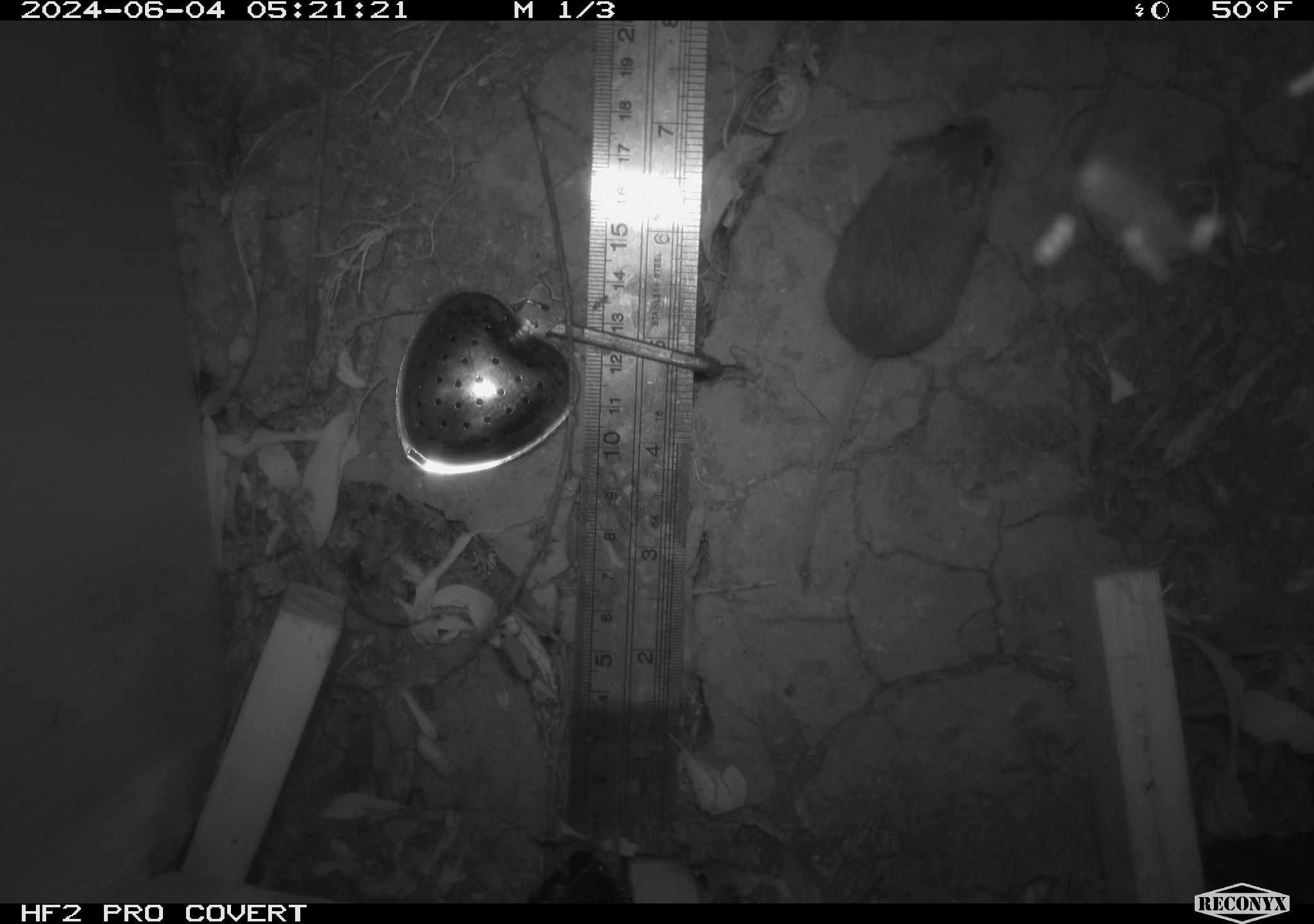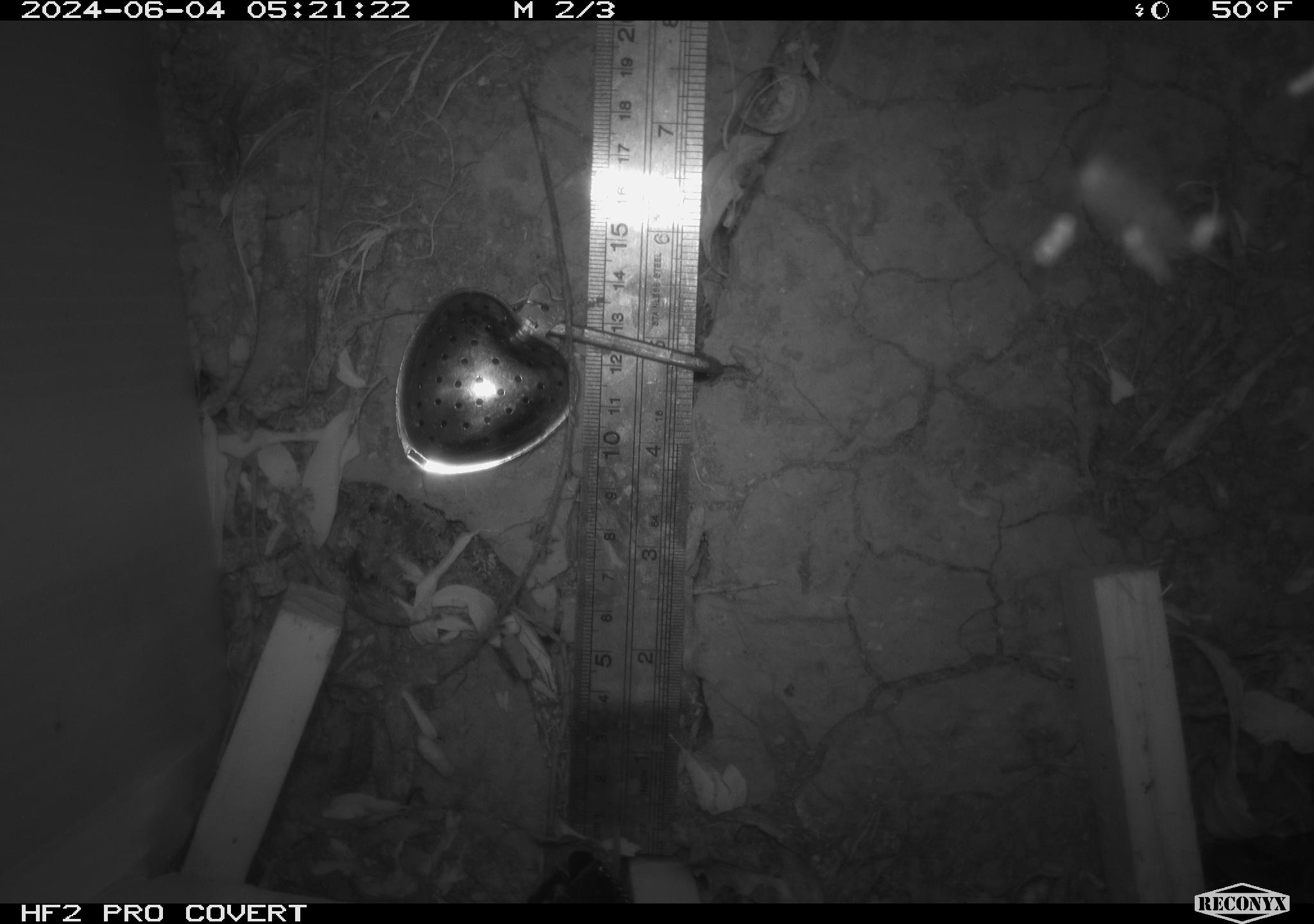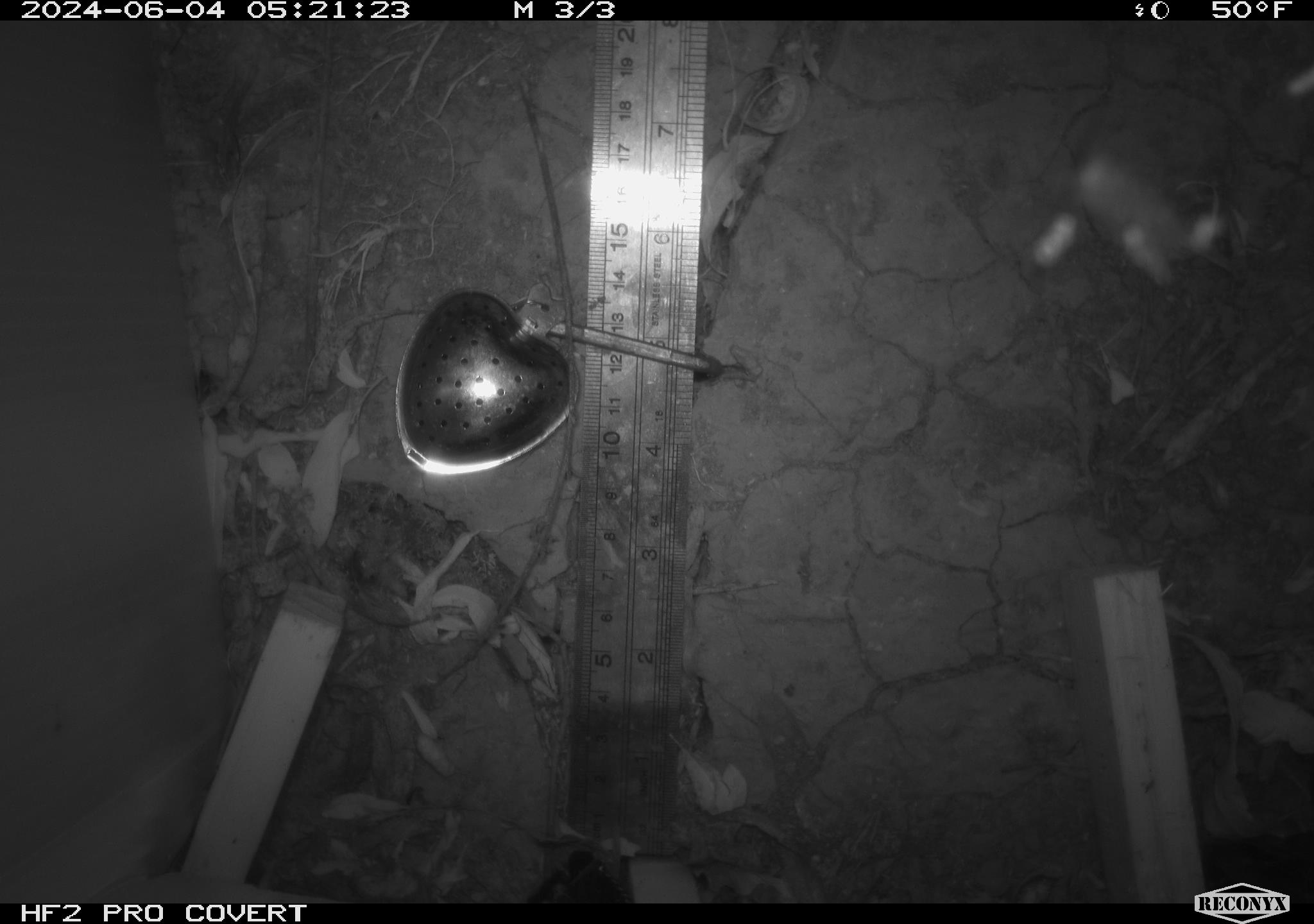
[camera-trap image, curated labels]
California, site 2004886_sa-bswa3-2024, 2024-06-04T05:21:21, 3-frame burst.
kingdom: Animalia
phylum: Chordata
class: Mammalia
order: Rodentia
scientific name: Rodentia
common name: mouse species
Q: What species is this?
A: Mouse species (Rodentia).